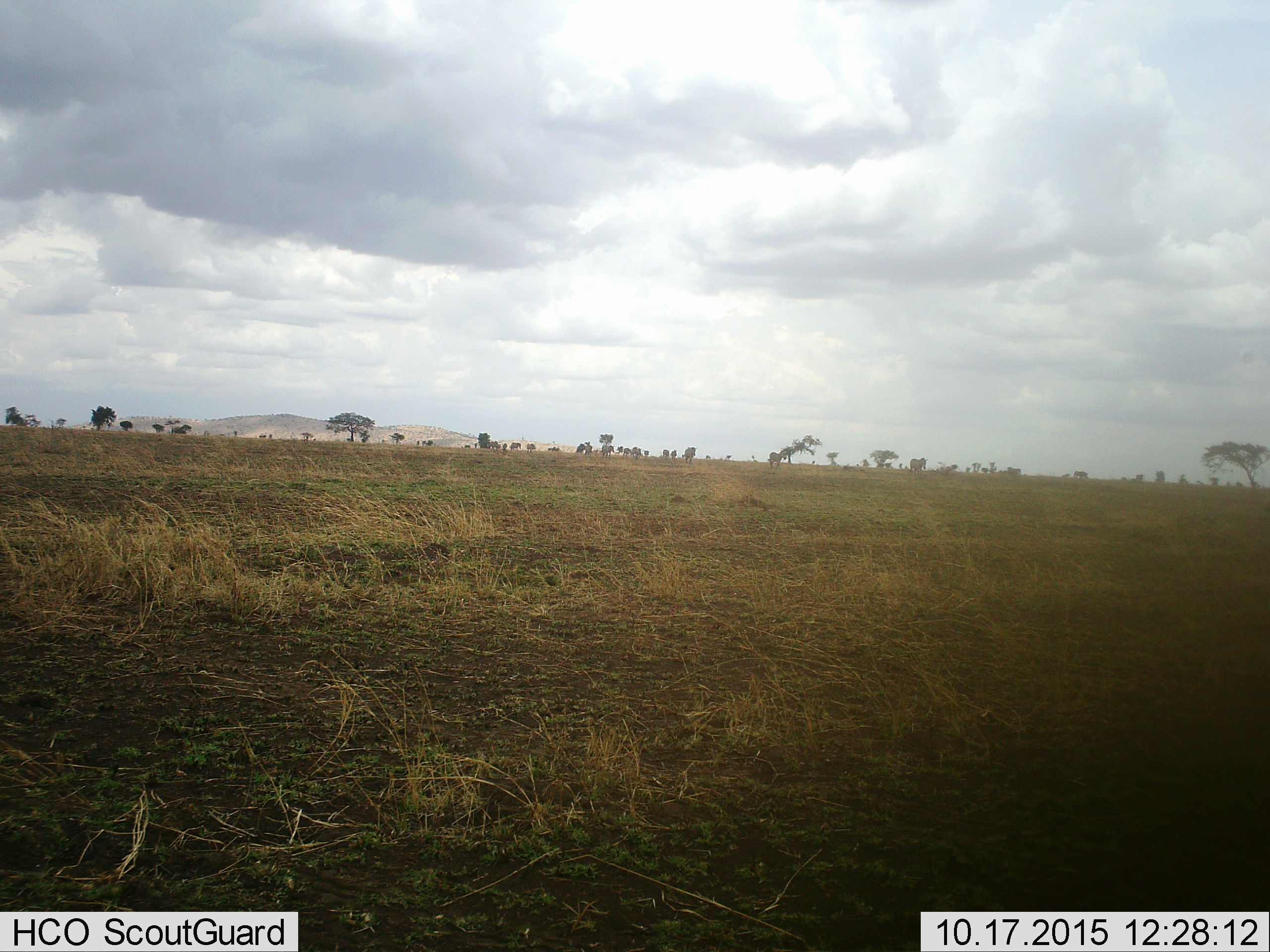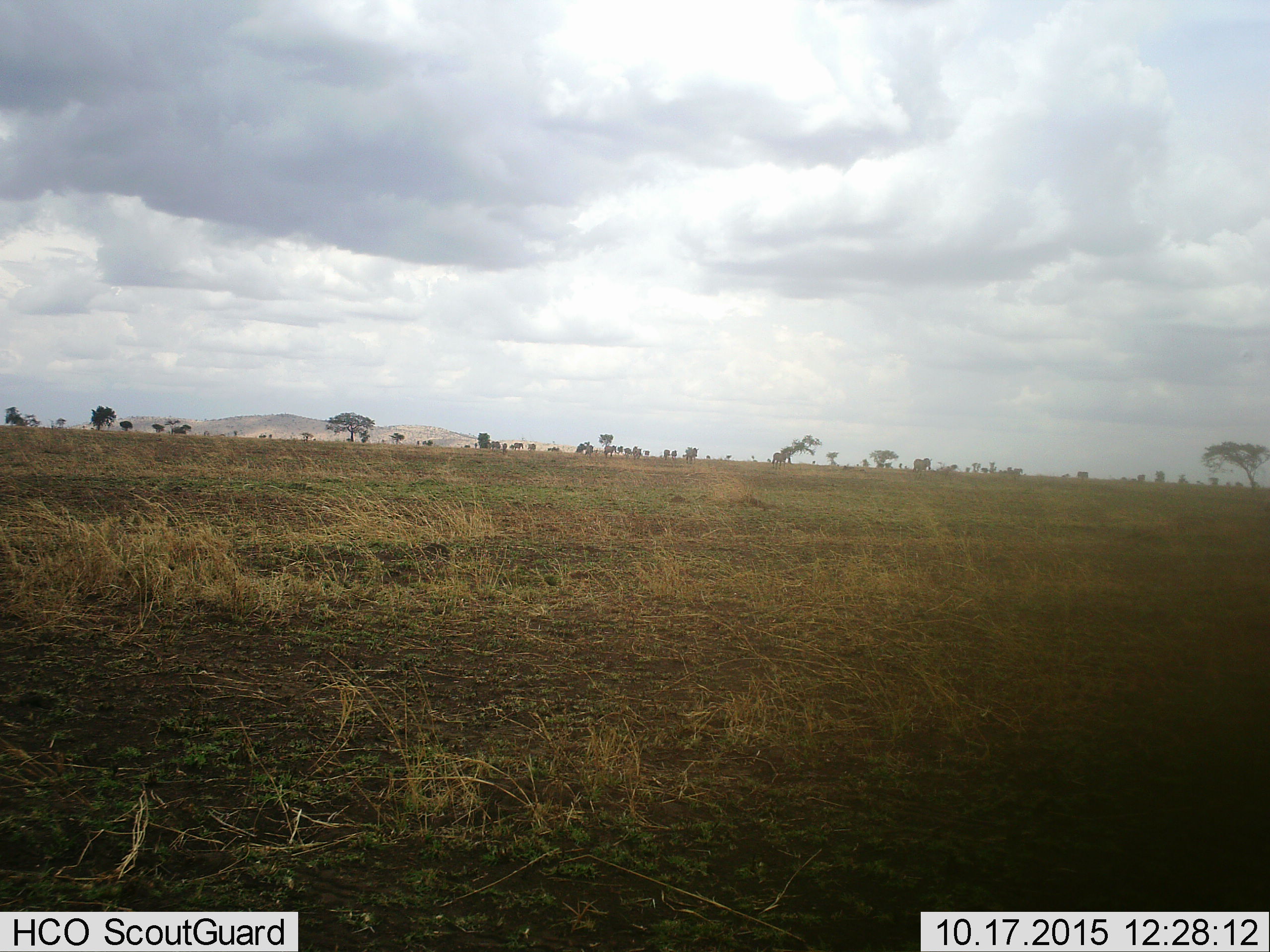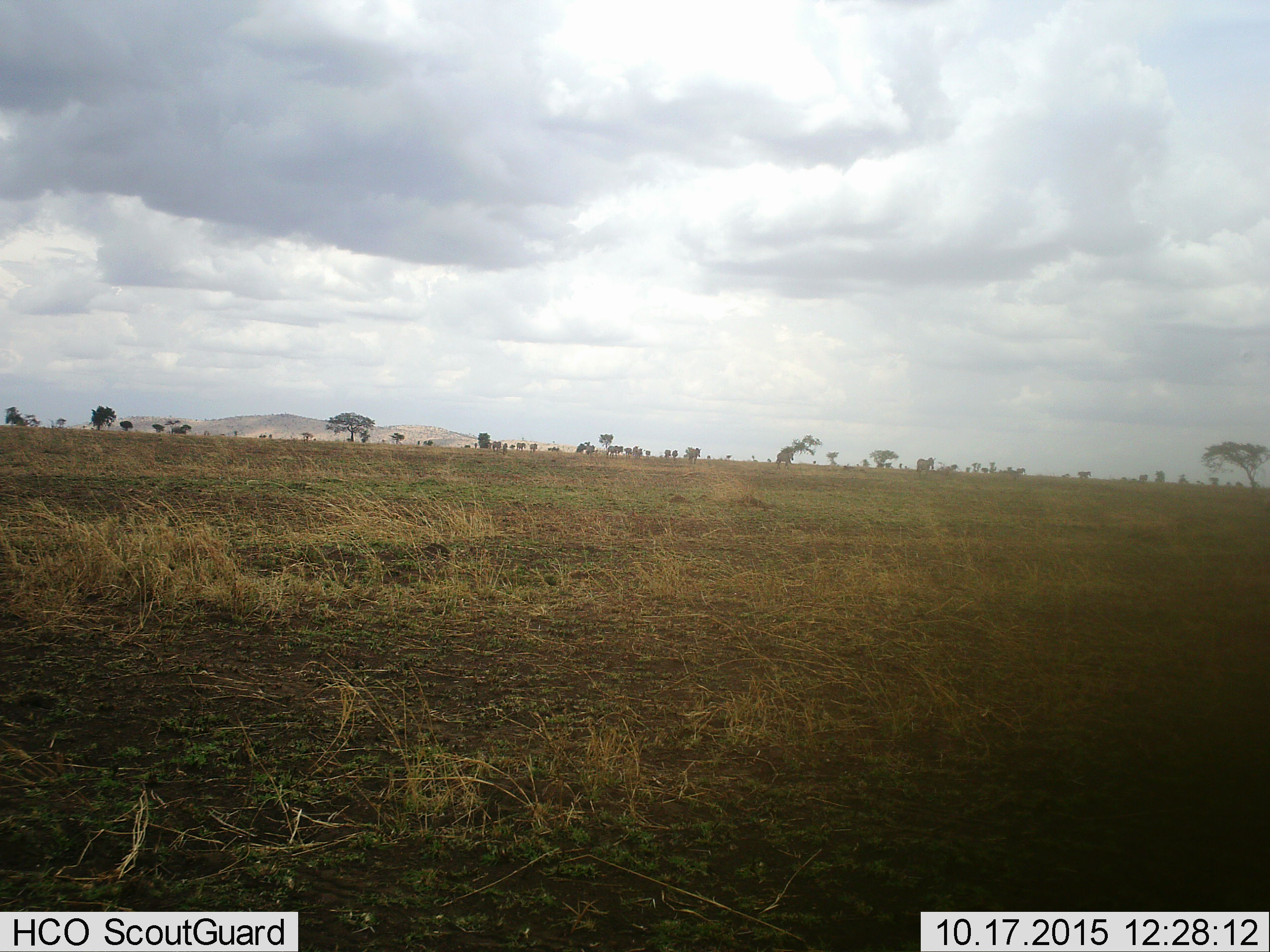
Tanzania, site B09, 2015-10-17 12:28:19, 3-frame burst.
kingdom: Animalia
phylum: Chordata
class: Mammalia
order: Perissodactyla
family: Equidae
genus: Equus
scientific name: Equus quagga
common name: plains zebra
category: zebra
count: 11-50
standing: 12%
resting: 0%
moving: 88%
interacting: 0%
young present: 0%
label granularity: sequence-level